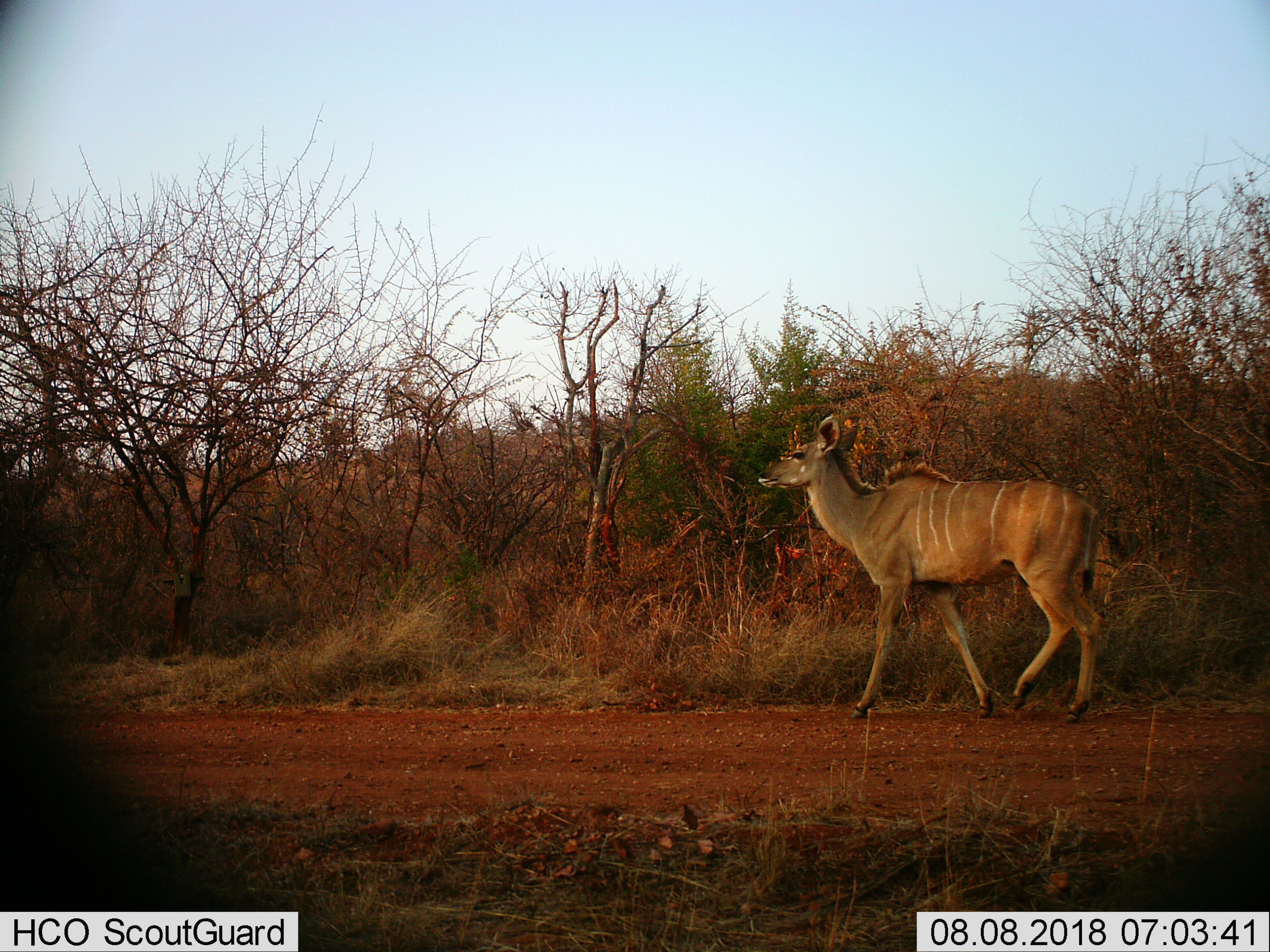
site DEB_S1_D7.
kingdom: Animalia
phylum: Chordata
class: Mammalia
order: Artiodactyla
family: Bovidae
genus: Tragelaphus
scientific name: Tragelaphus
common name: kudu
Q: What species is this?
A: Kudu (Tragelaphus).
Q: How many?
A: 1.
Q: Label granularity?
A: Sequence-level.